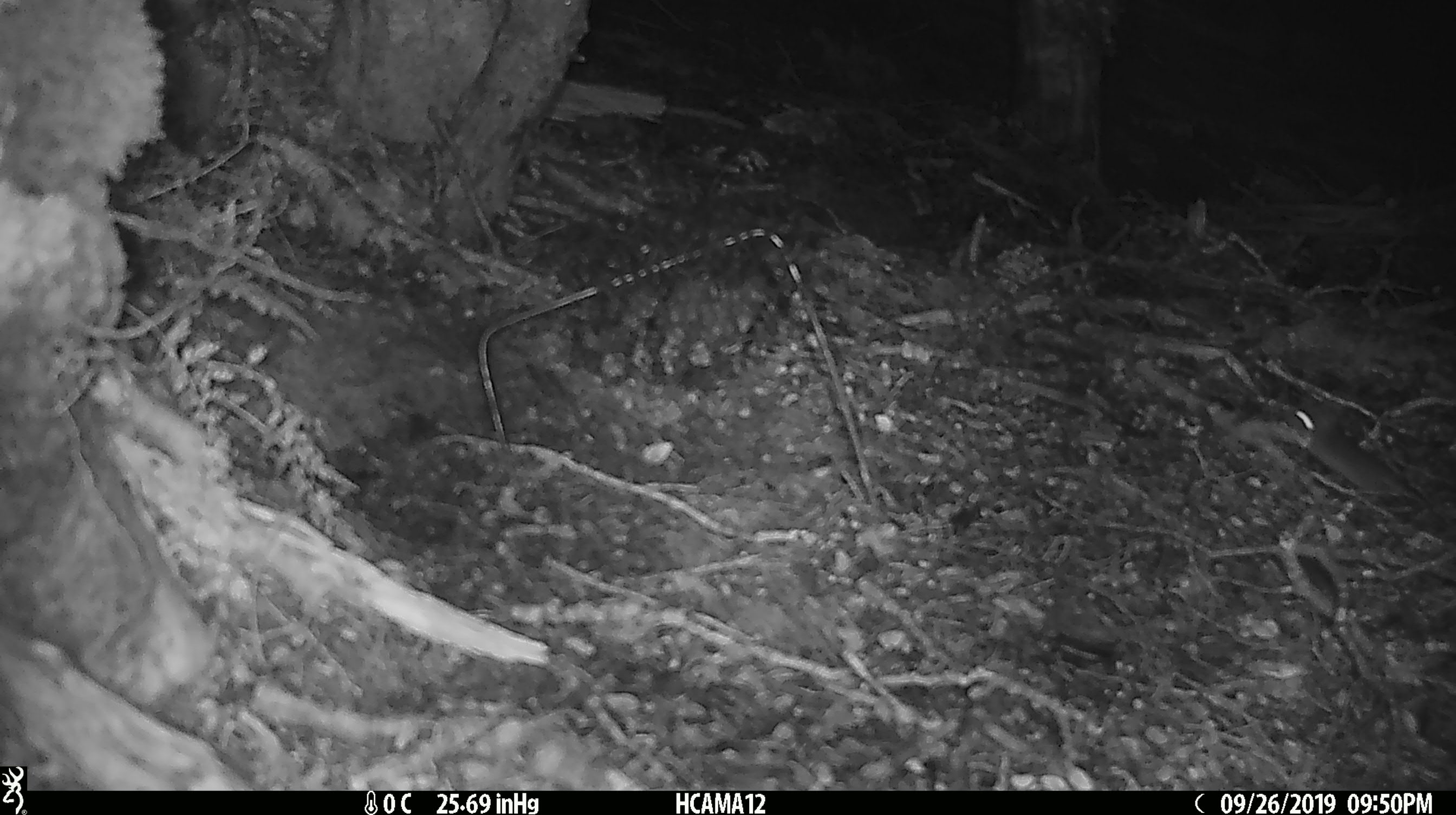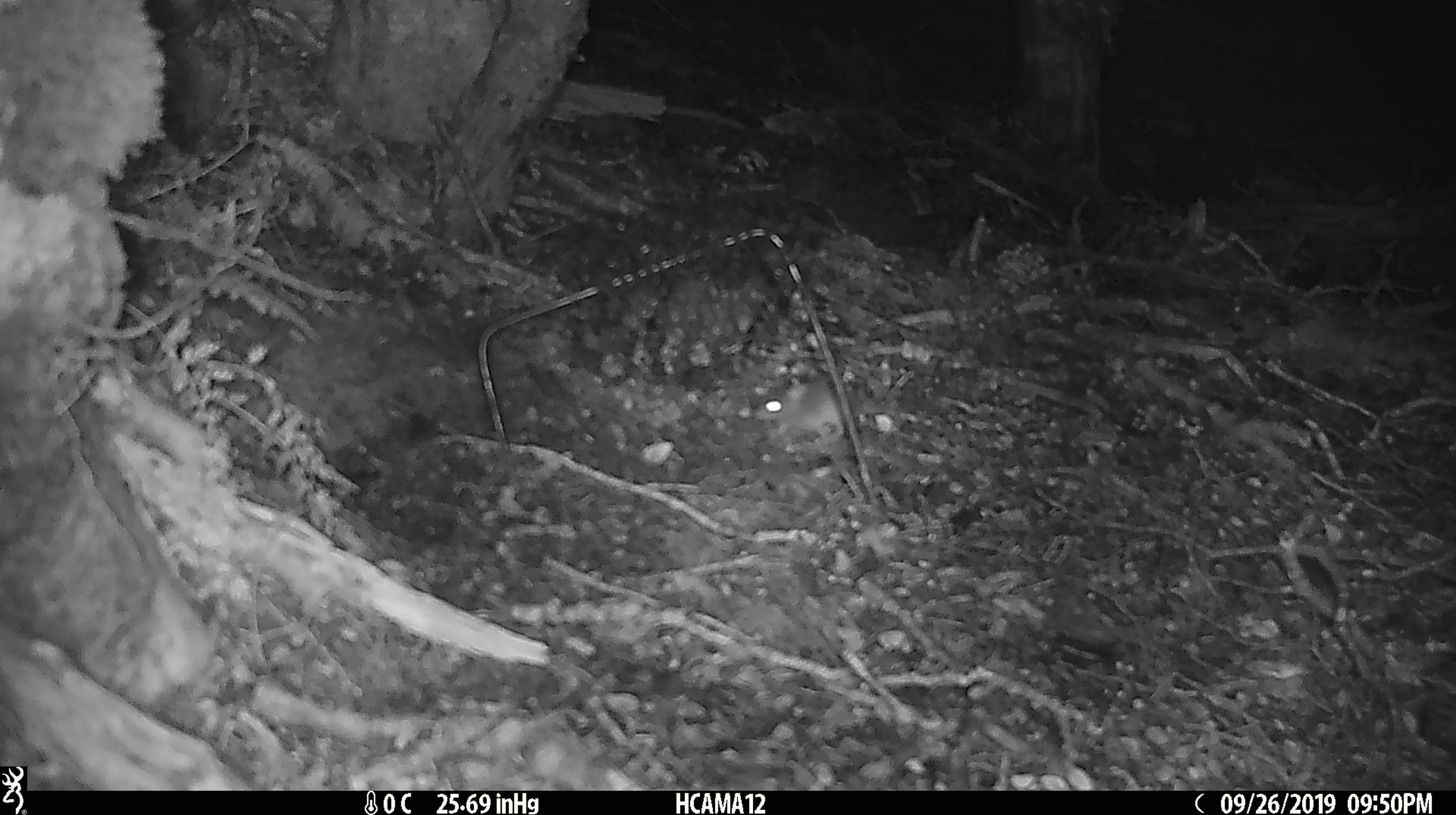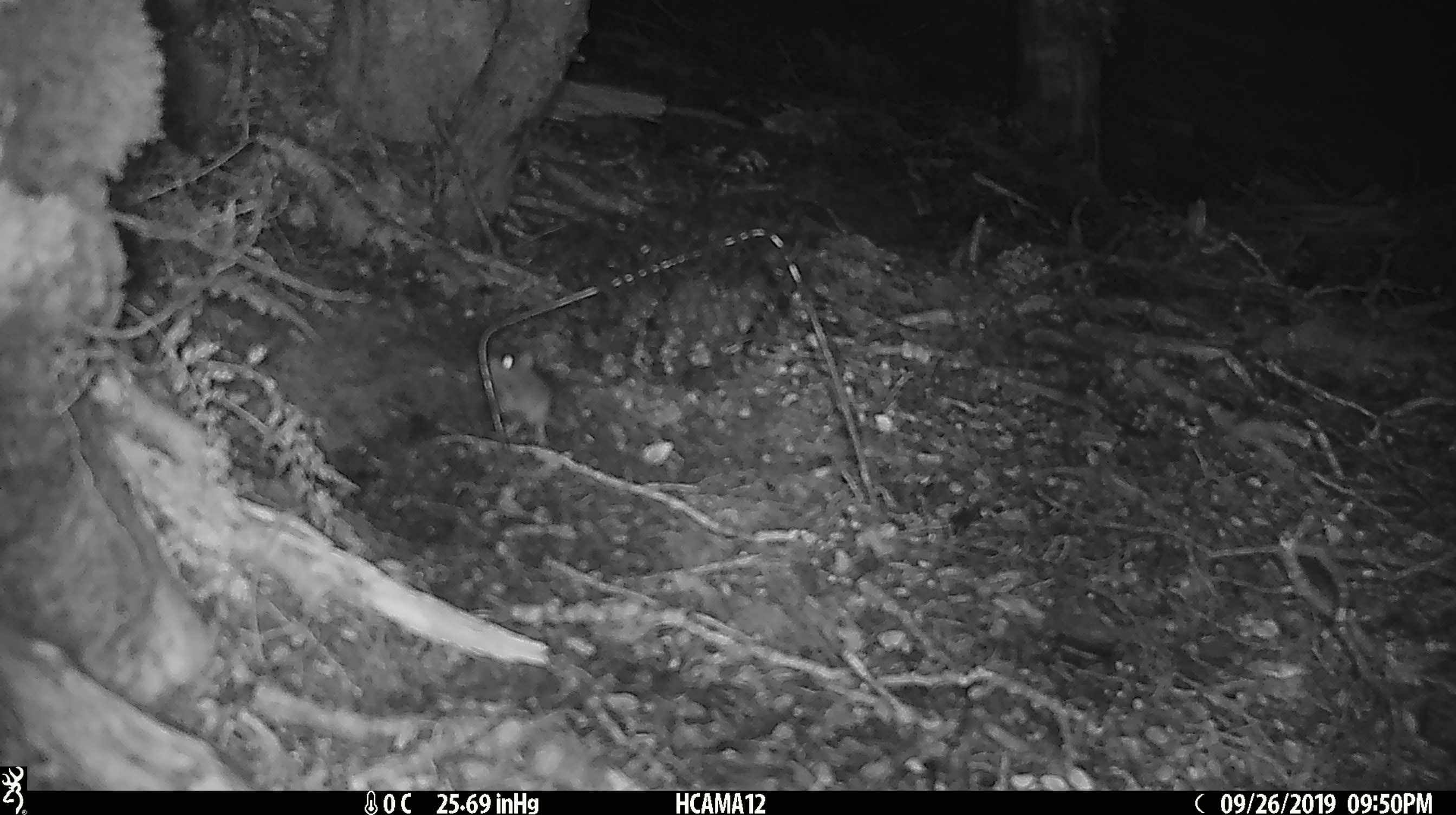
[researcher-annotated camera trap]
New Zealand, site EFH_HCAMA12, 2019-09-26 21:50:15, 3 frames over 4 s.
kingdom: Animalia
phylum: Chordata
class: Mammalia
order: Rodentia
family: Muridae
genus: Mus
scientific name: Mus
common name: mouse